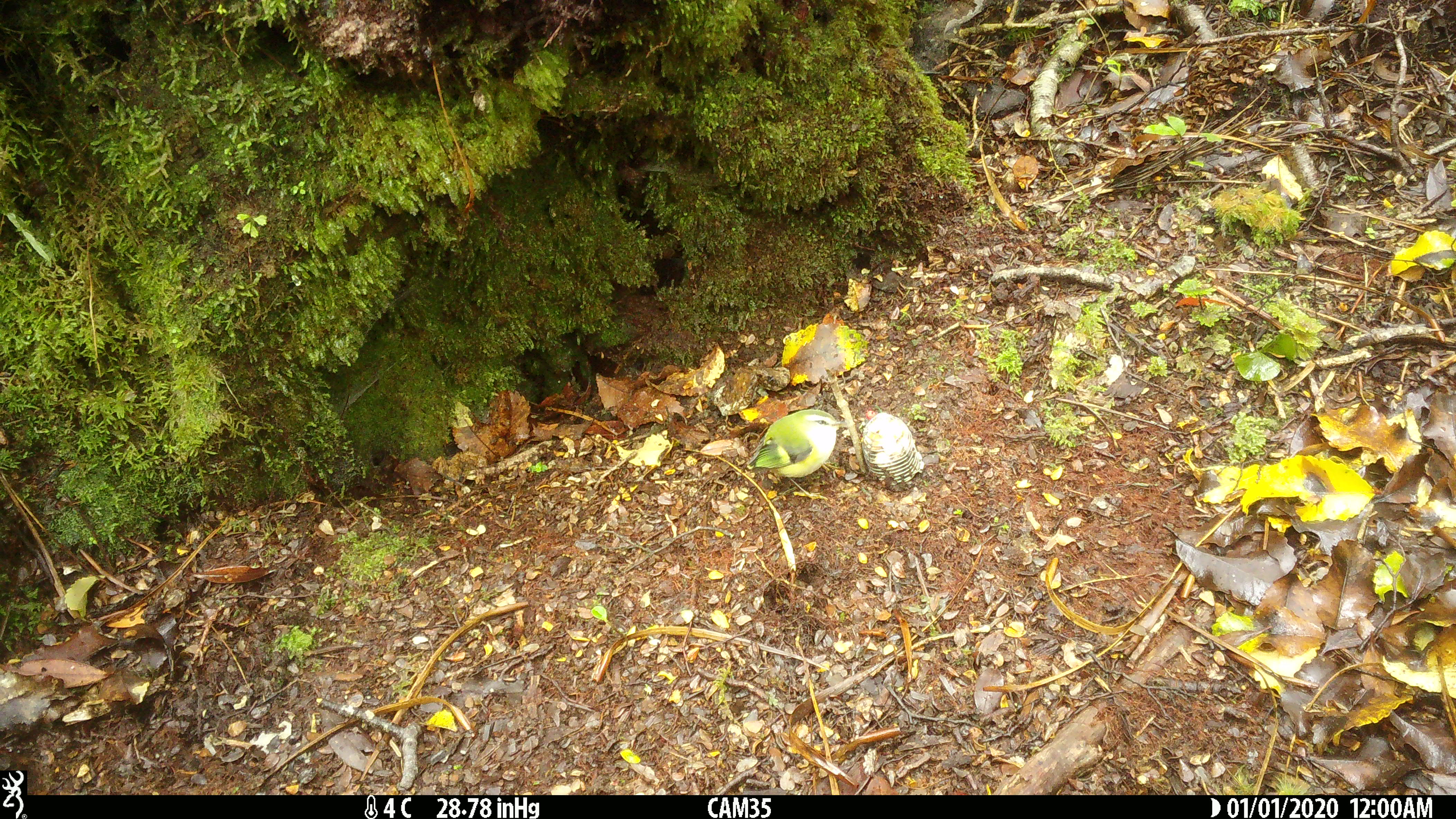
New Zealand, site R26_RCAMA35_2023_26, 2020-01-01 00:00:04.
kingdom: Animalia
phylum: Chordata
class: Aves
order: Passeriformes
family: Acanthisittidae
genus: Acanthisitta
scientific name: Acanthisitta chloris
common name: rifleman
Rifleman (Acanthisitta chloris).